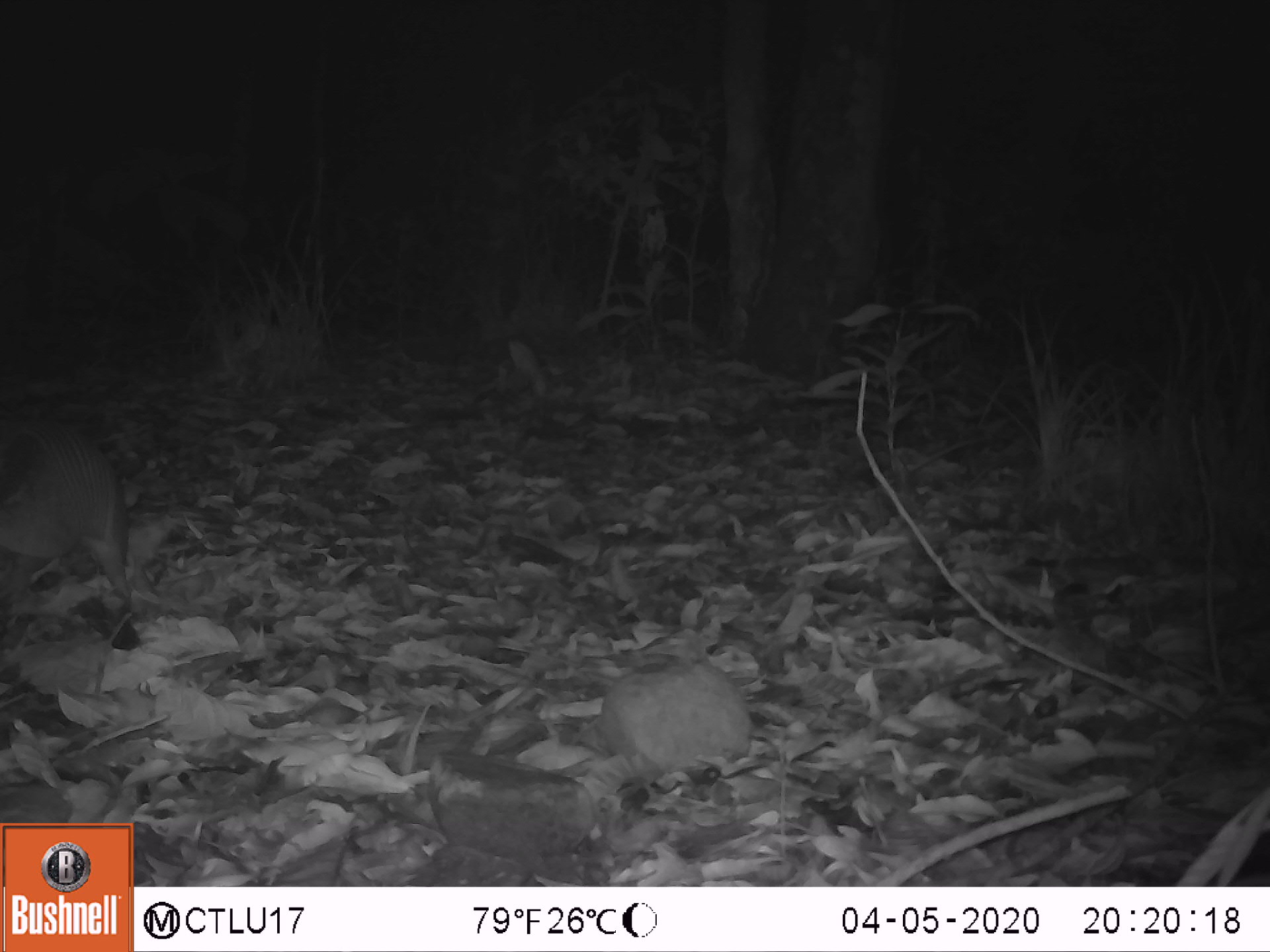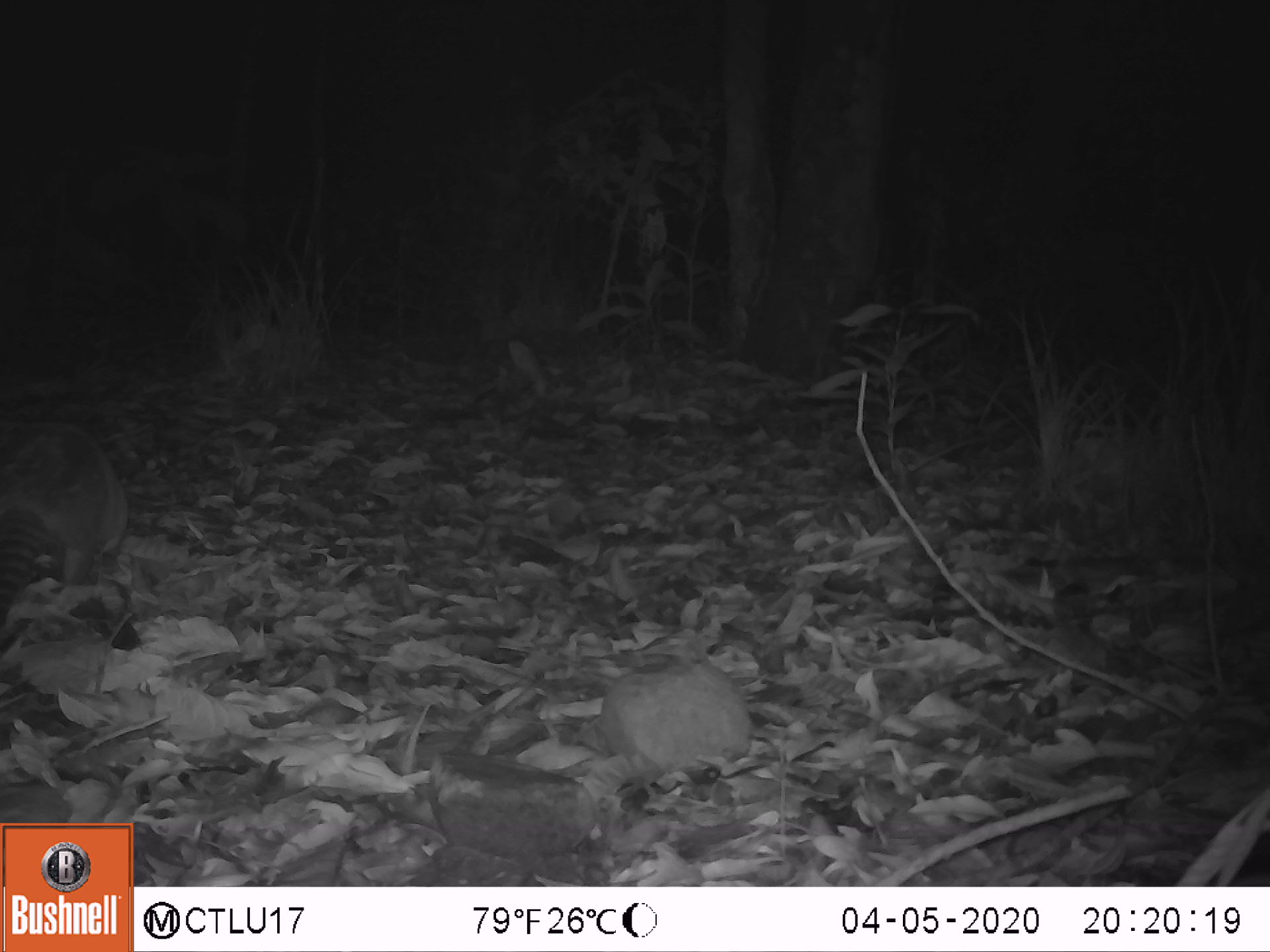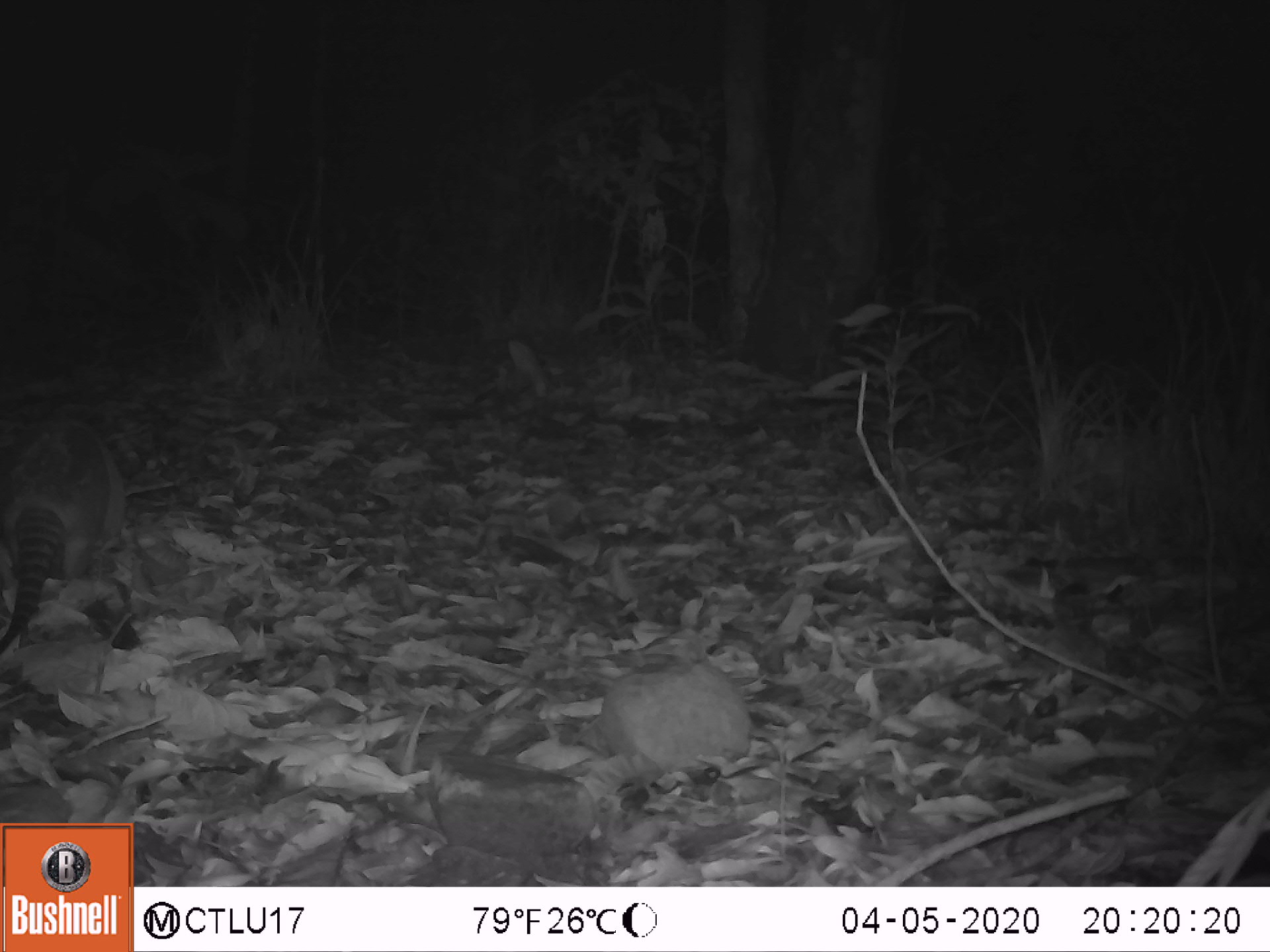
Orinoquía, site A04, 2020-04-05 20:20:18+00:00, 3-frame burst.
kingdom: Animalia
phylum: Chordata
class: Mammalia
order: Cingulata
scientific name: Cingulata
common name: armadillo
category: unknown armadillo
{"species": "unknown armadillo (armadillo) (Cingulata)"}